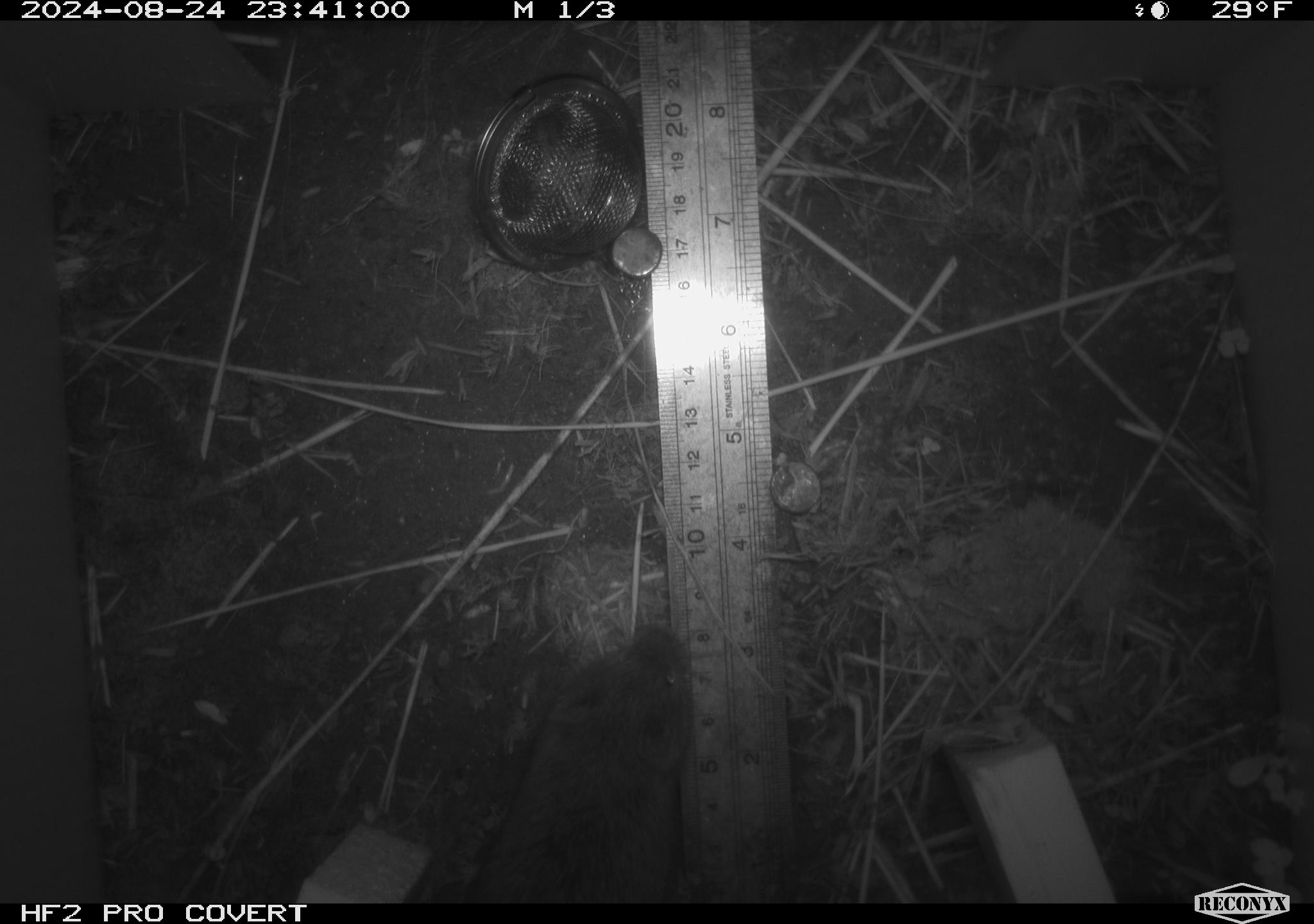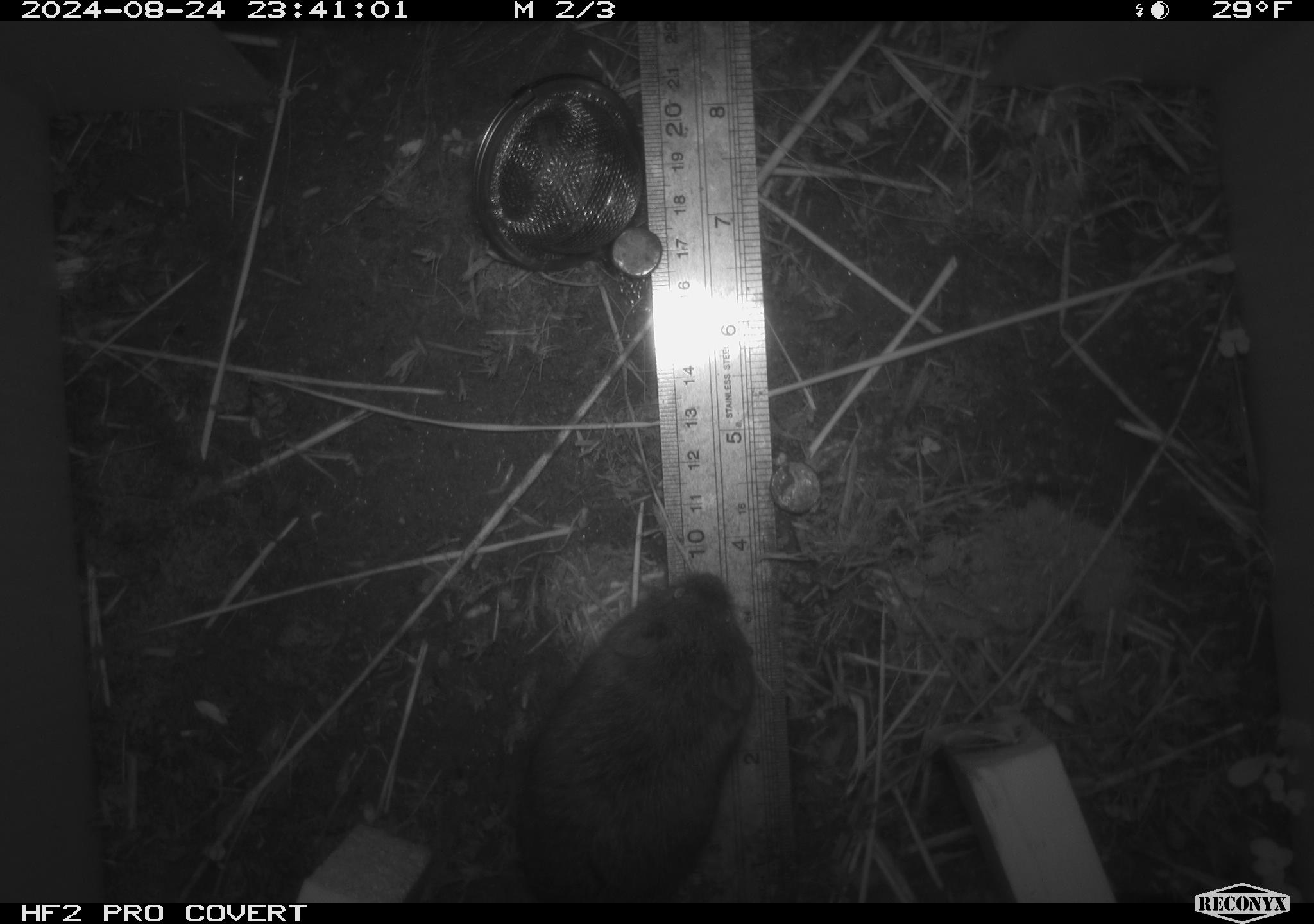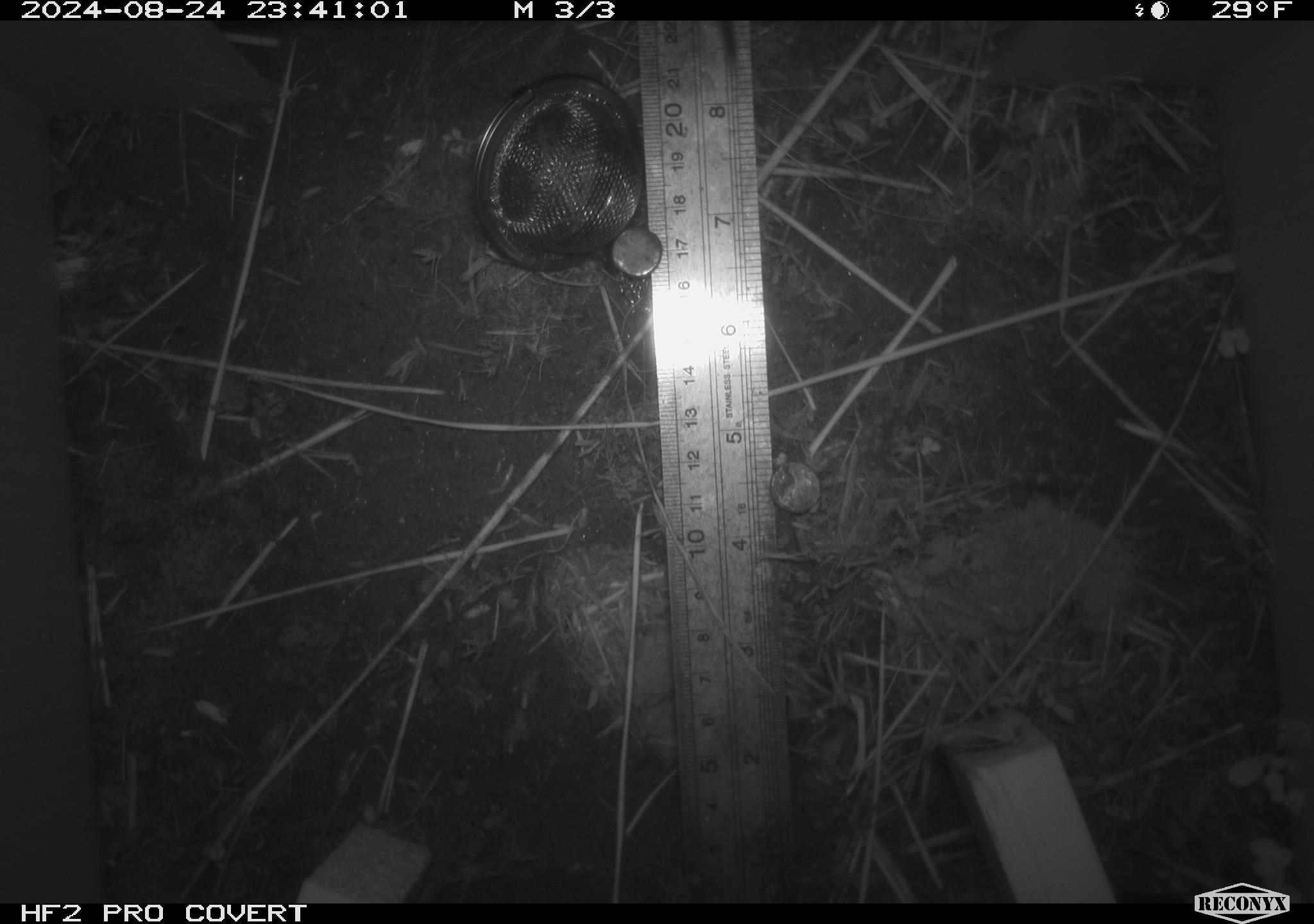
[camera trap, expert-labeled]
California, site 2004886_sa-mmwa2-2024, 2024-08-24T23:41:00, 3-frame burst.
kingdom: Animalia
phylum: Chordata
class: Mammalia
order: Rodentia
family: Cricetidae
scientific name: Arvicolinae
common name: voles, lemmings, and muskrats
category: arvicolinae subfamily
Arvicolinae subfamily (voles, lemmings, and muskrats) (Arvicolinae).